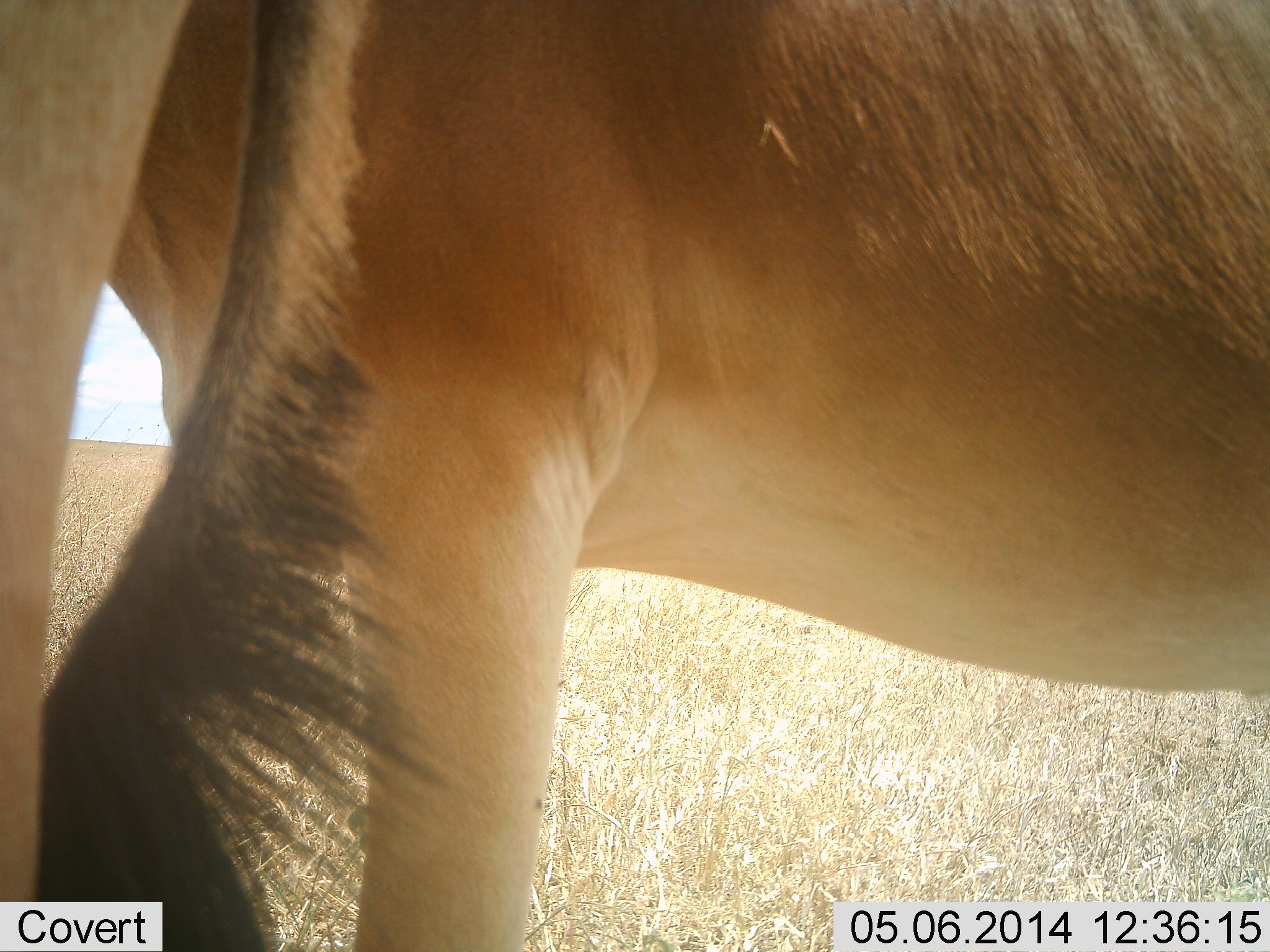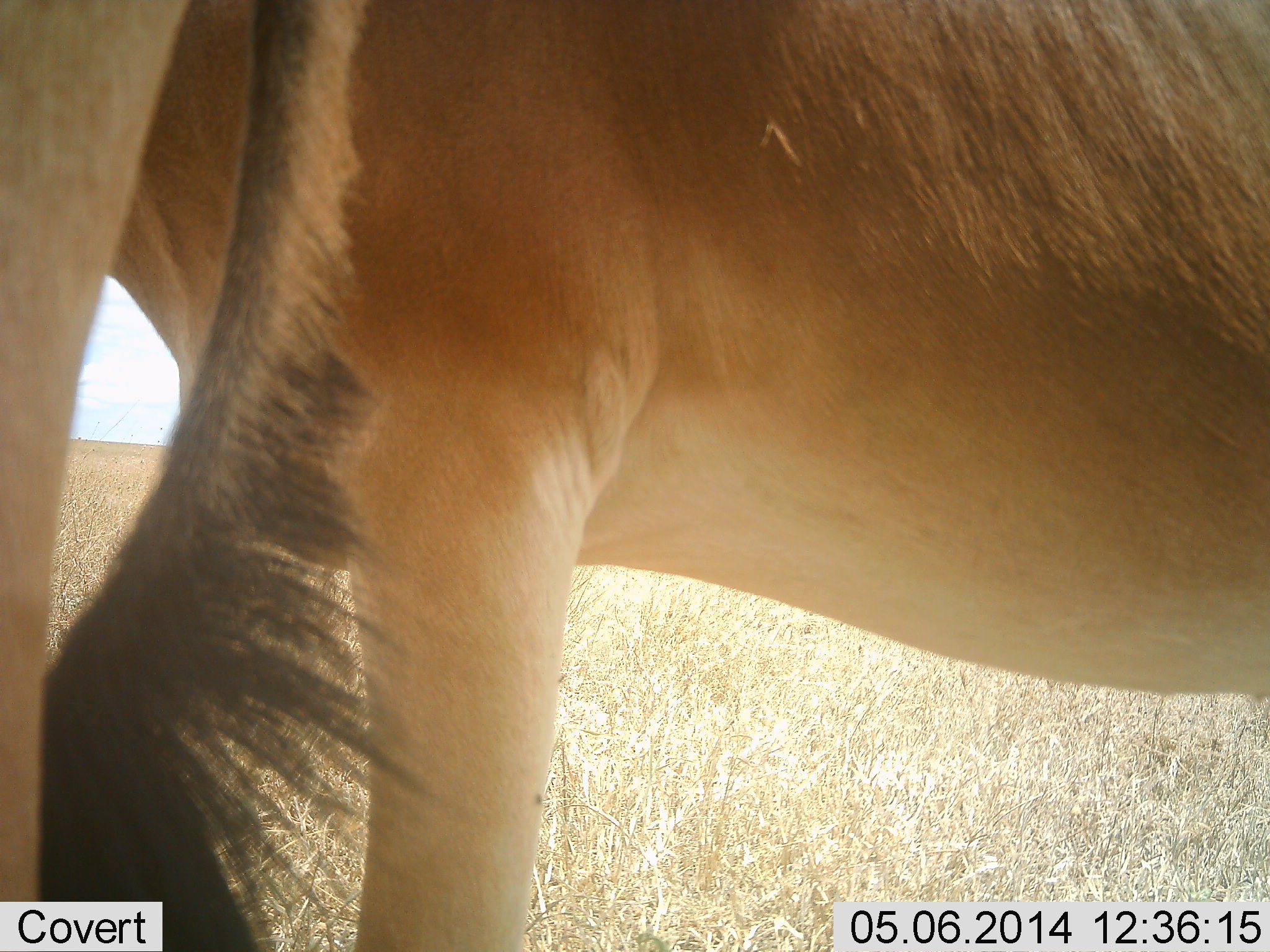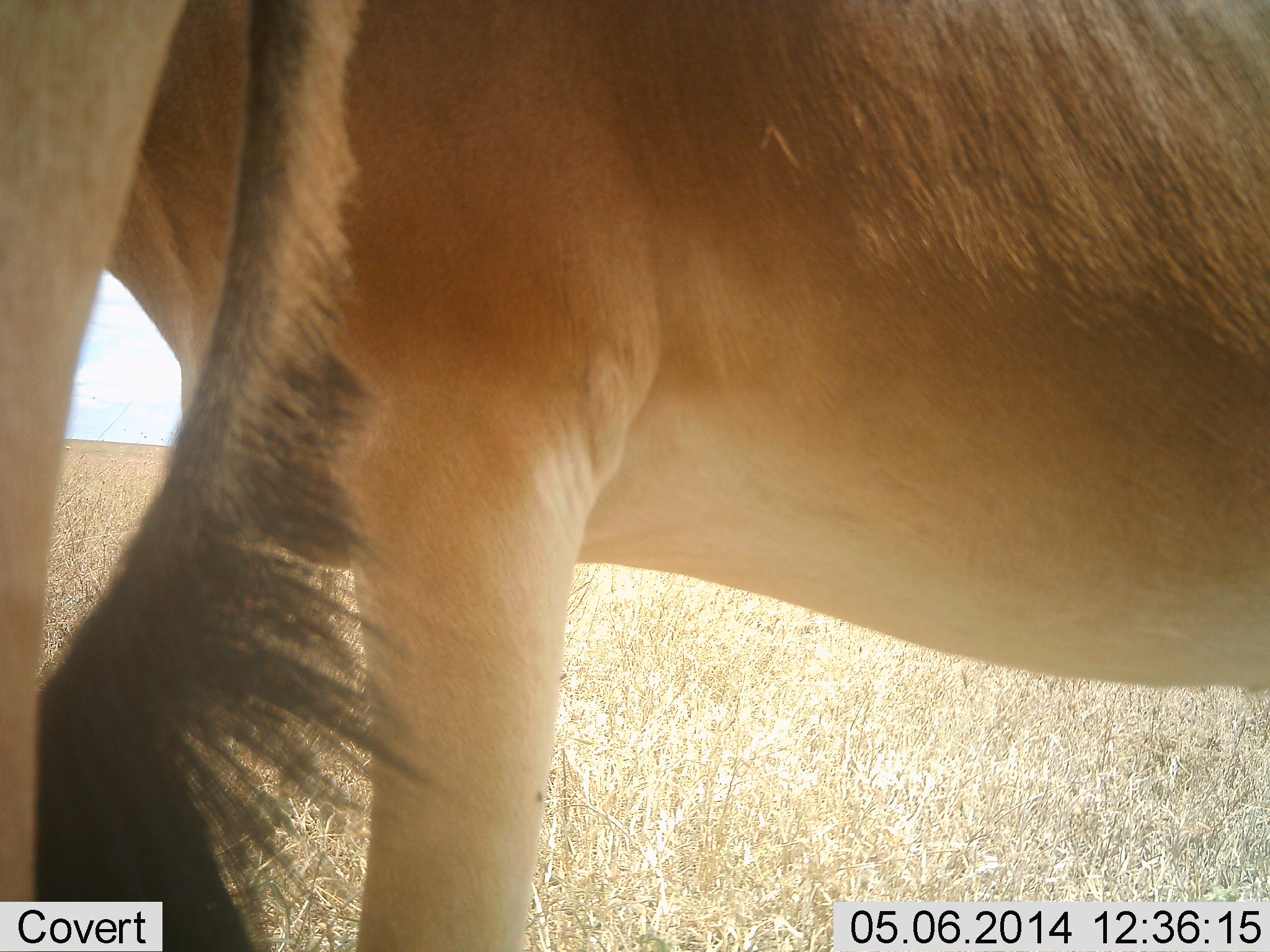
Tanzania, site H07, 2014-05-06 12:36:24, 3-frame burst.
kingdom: Animalia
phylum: Chordata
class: Mammalia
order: Artiodactyla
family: Bovidae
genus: Alcelaphus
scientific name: Alcelaphus buselaphus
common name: hartebeest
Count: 2.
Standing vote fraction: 100%.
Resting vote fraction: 0%.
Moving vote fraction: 0%.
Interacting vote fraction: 0%.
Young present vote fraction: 10%.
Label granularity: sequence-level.